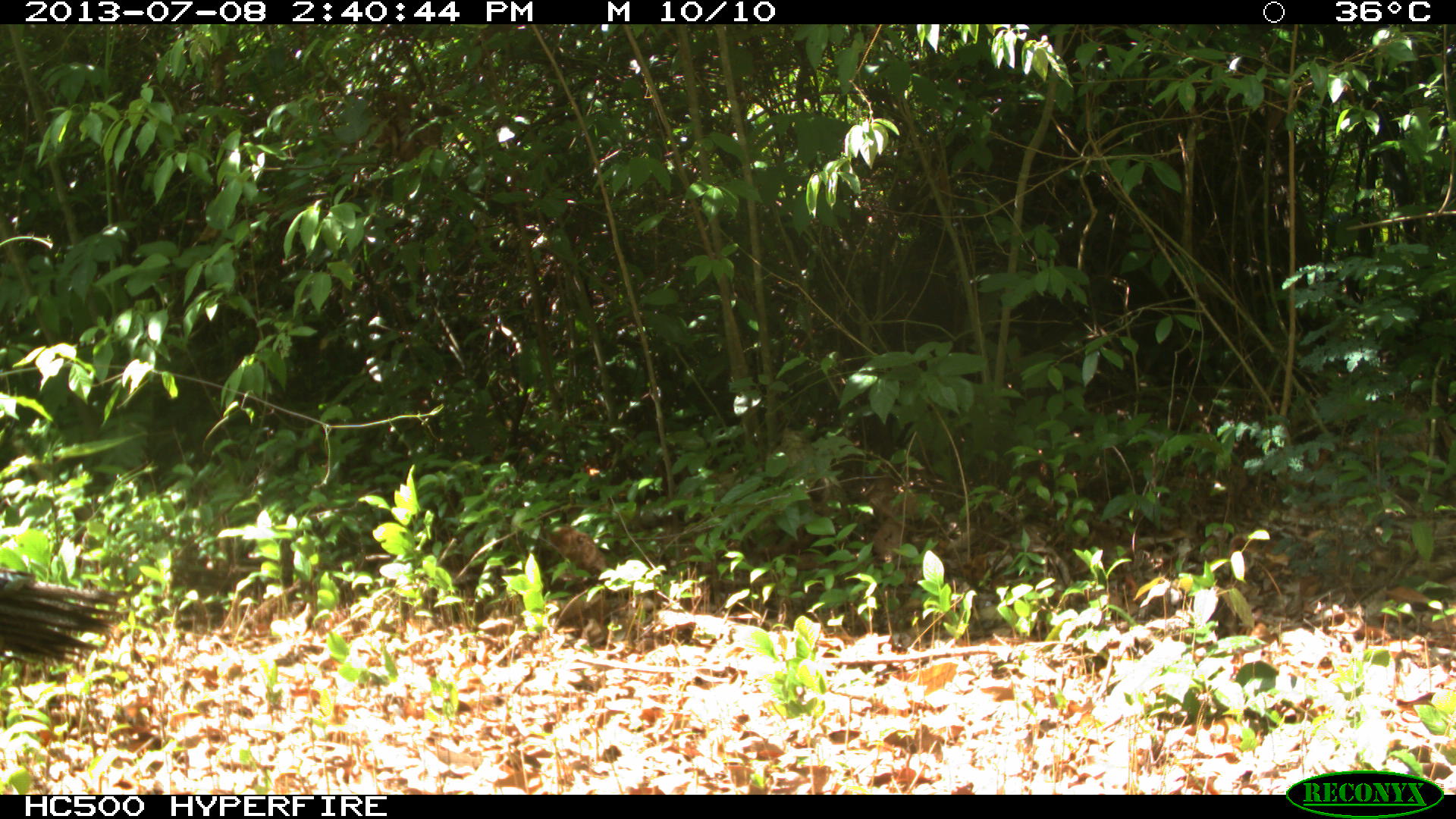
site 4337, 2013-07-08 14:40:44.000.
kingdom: Animalia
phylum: Chordata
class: Aves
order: Galliformes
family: Phasianidae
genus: Meleagris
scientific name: Meleagris ocellata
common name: ocellated turkey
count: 1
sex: female